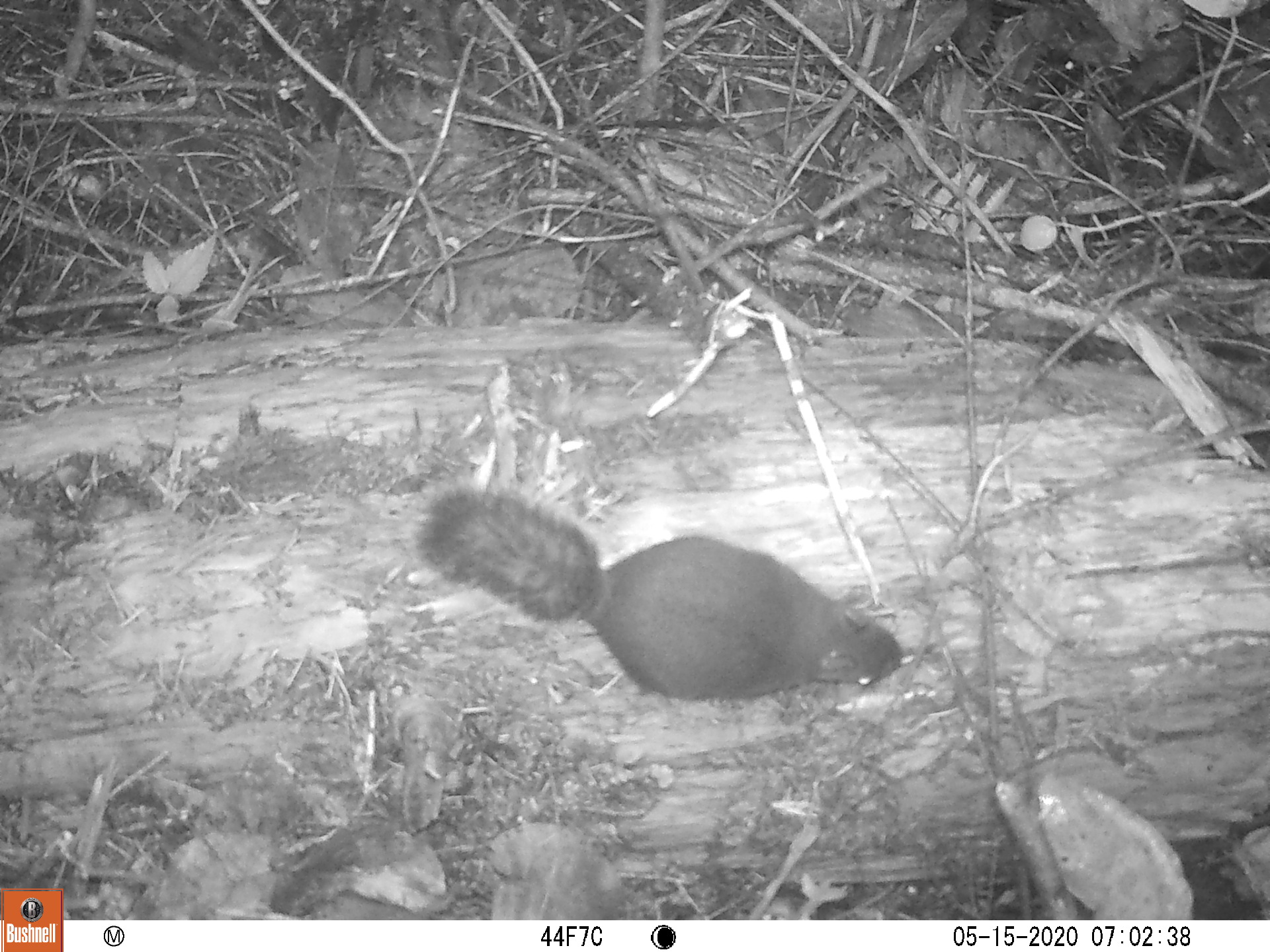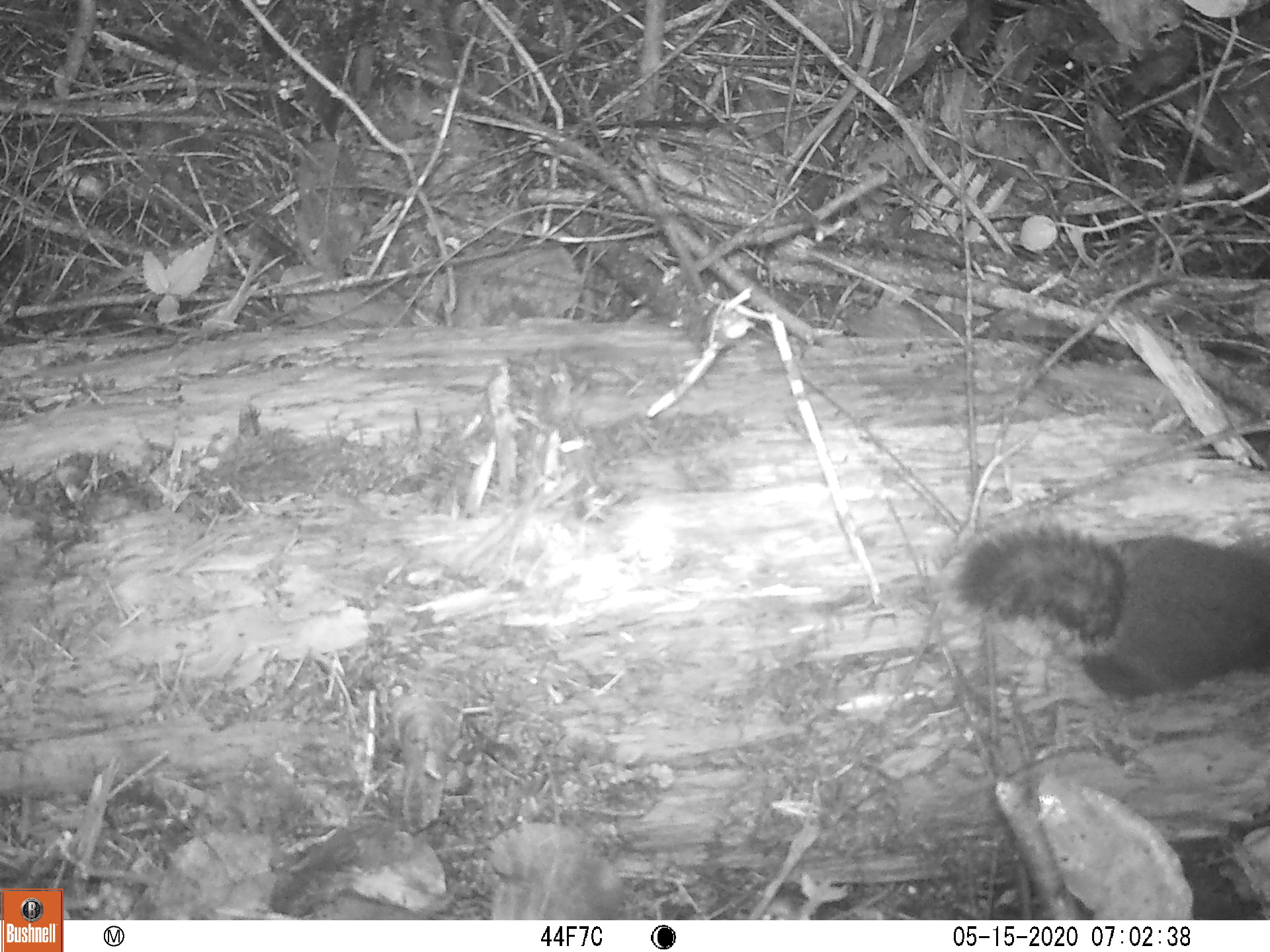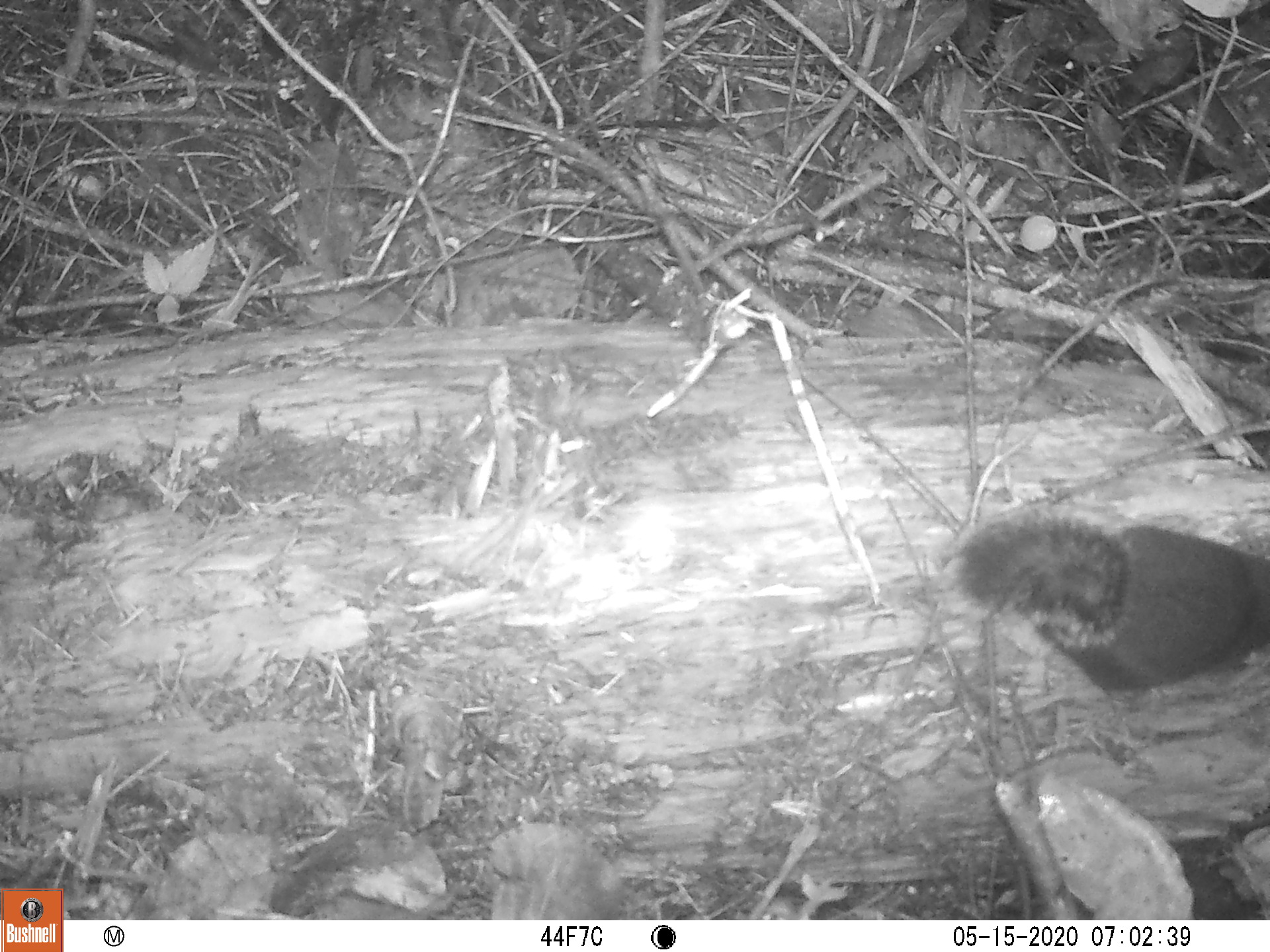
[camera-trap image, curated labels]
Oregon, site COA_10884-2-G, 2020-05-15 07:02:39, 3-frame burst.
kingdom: Animalia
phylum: Chordata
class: Mammalia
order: Rodentia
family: Sciuridae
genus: Tamiasciurus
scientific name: Tamiasciurus douglasii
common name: douglas squirrel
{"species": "douglas squirrel (Tamiasciurus douglasii)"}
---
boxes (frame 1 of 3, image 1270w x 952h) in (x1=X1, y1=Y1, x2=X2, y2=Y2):
douglas squirrel: (x1=428, y1=488, x2=908, y2=705)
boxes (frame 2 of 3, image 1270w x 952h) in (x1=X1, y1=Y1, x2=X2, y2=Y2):
douglas squirrel: (x1=952, y1=524, x2=1263, y2=705)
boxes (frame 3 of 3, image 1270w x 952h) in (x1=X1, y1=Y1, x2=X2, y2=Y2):
douglas squirrel: (x1=955, y1=512, x2=1263, y2=698)